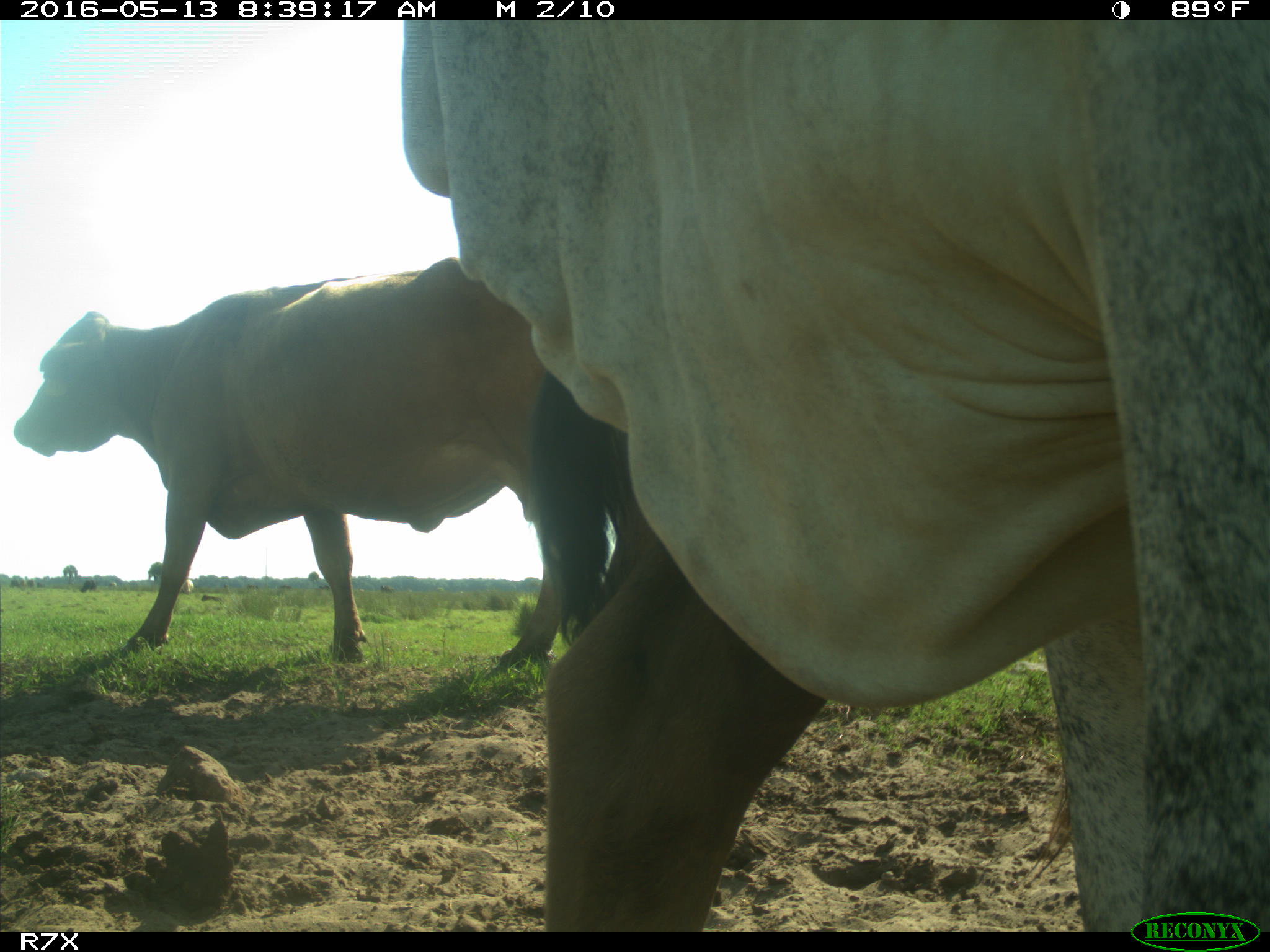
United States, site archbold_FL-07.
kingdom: Animalia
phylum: Chordata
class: Mammalia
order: Artiodactyla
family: Bovidae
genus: Bos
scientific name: Bos taurus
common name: domestic cow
Bos taurus (domestic cow).